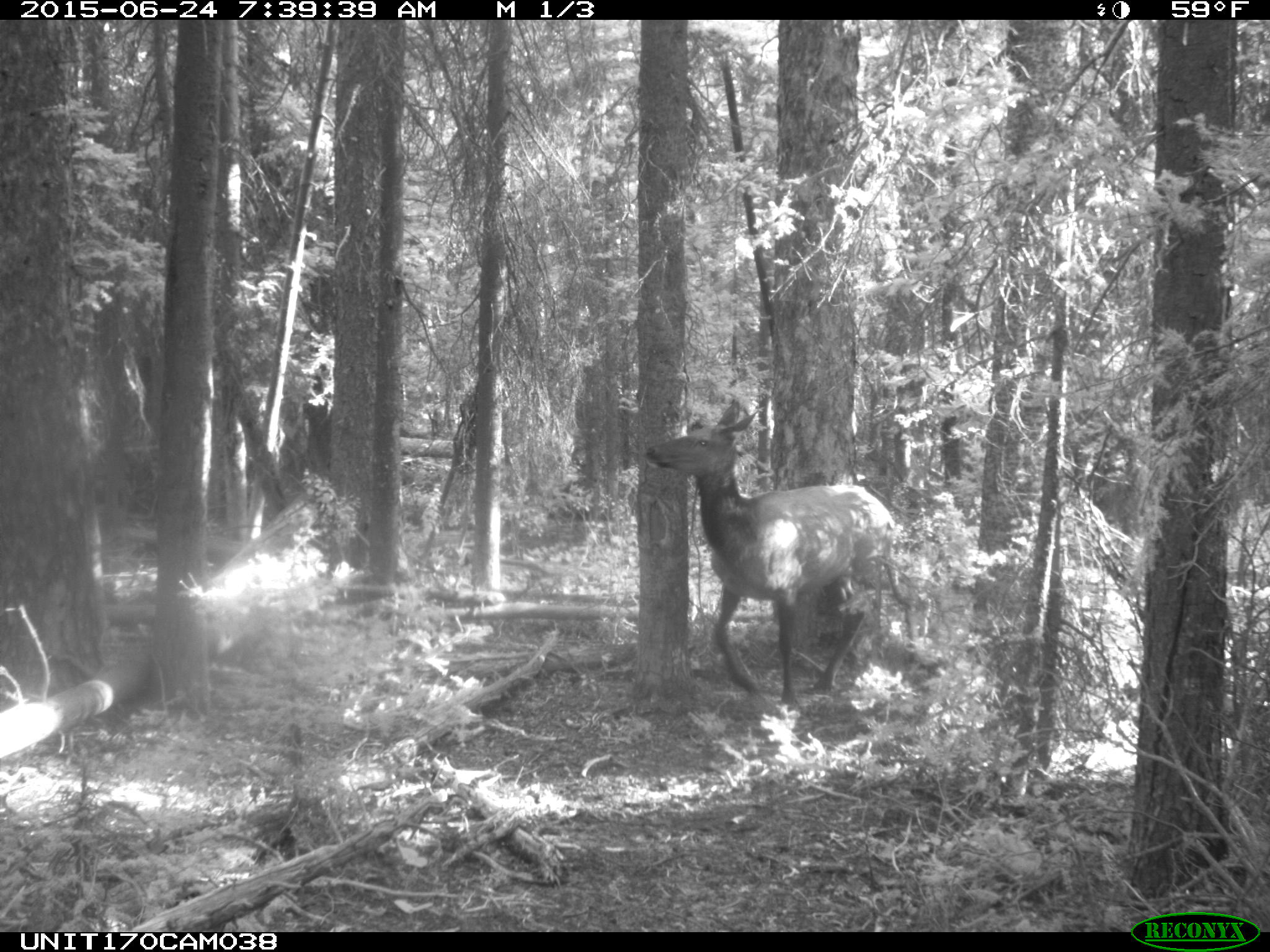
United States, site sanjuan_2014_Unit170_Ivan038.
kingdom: Animalia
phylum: Chordata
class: Mammalia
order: Artiodactyla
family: Cervidae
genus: Cervus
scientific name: Cervus elaphus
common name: red deer